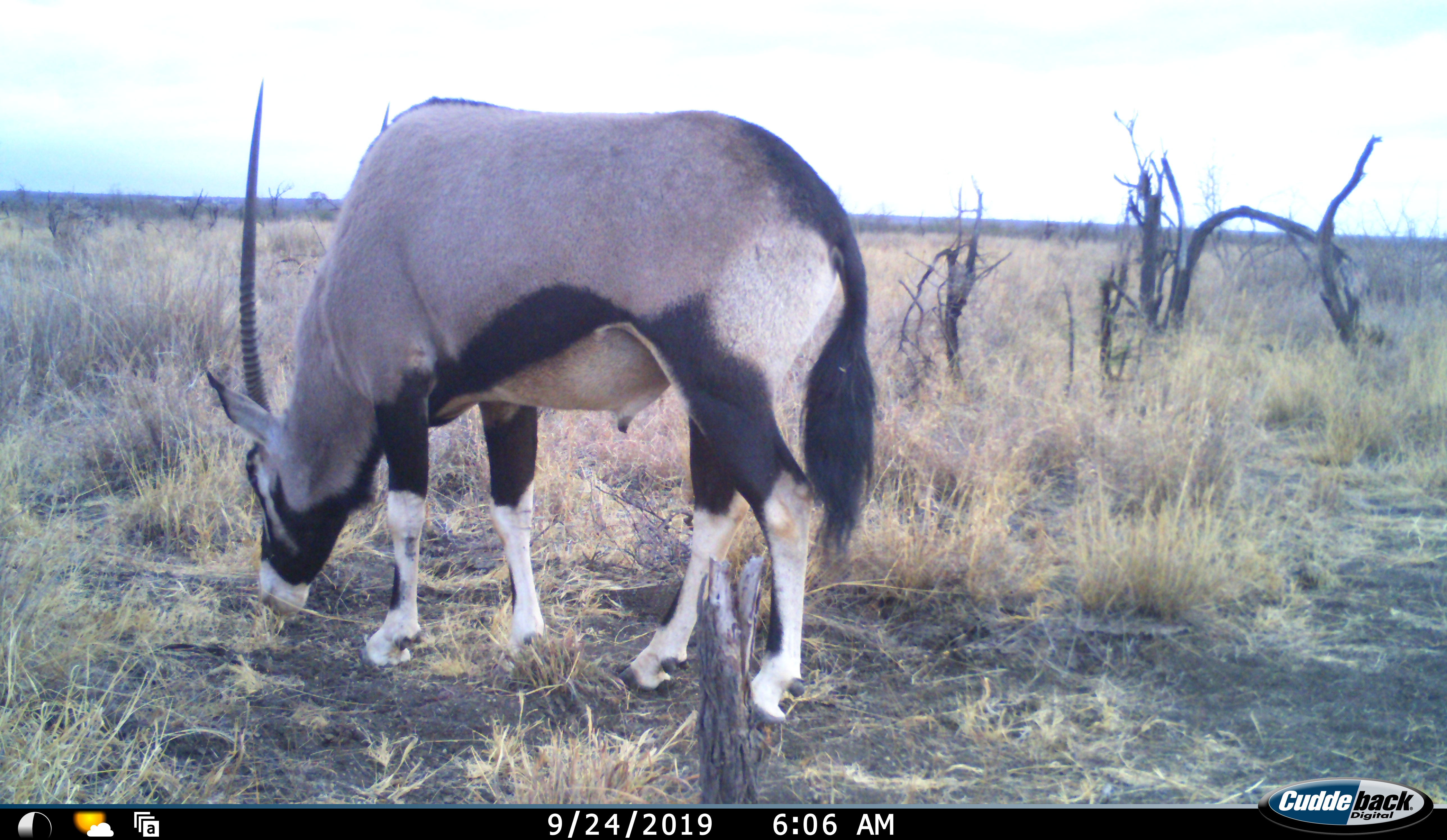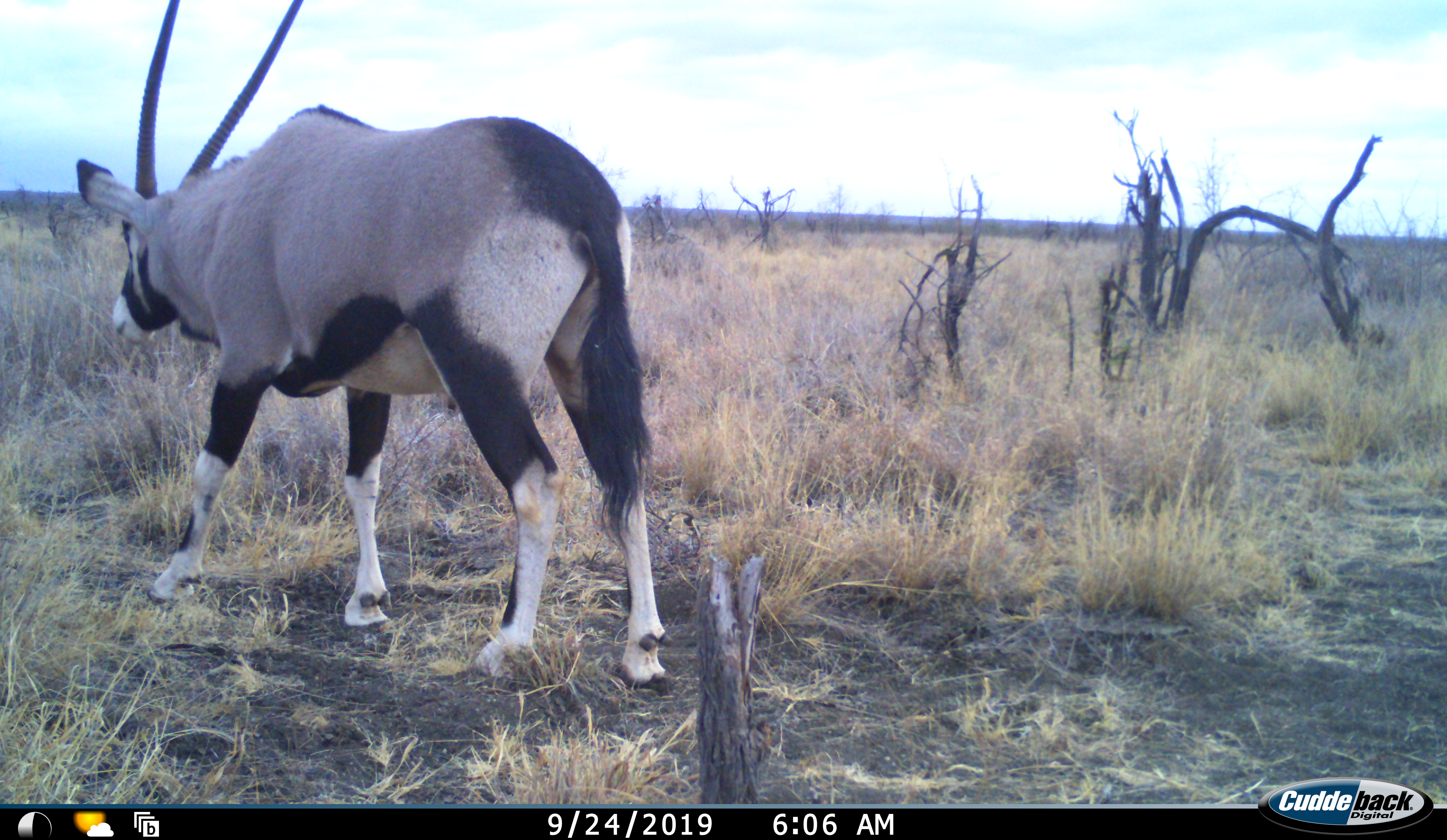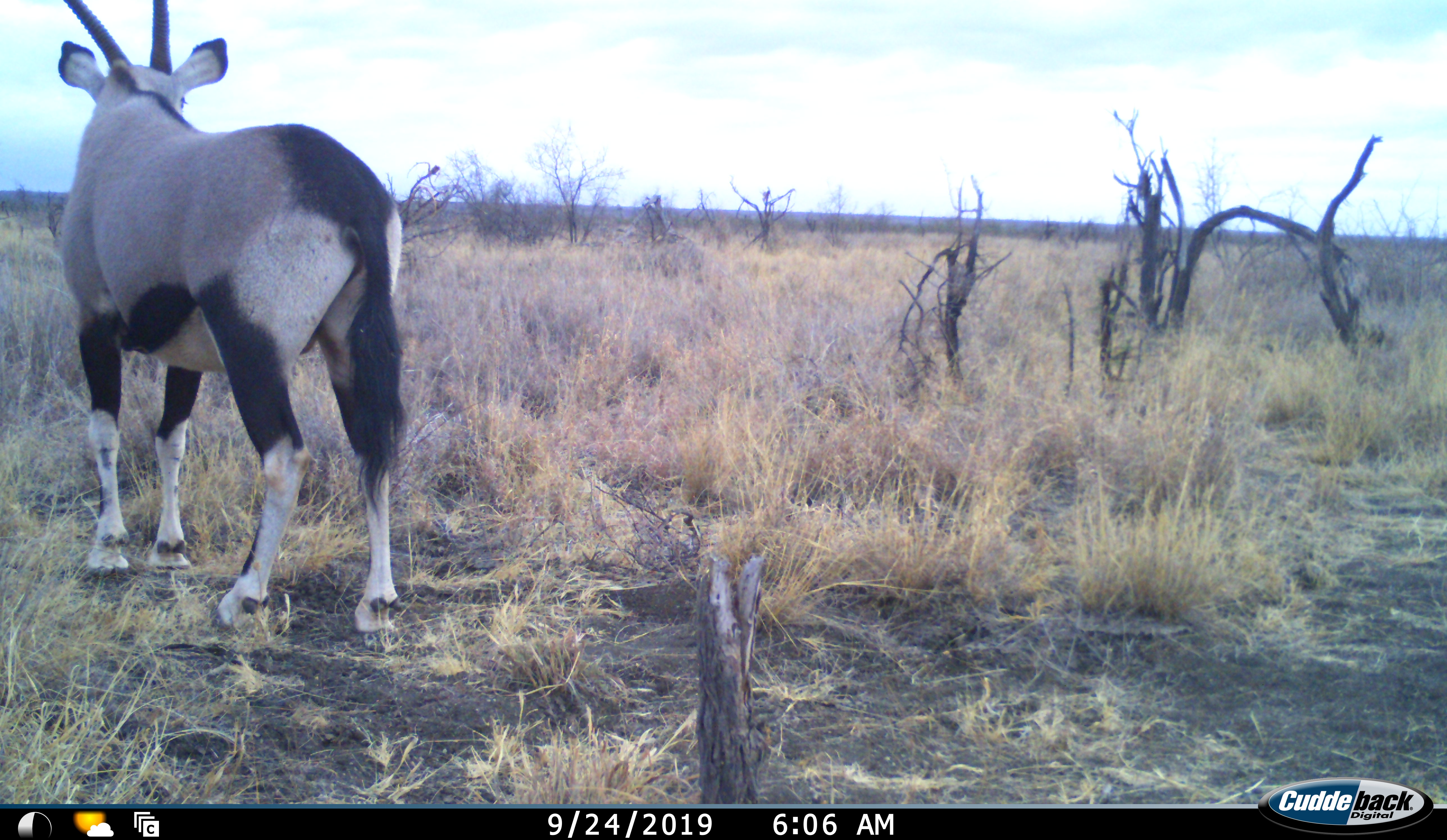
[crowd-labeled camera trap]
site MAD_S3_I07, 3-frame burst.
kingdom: Animalia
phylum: Chordata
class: Mammalia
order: Artiodactyla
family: Bovidae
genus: Oryx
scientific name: Oryx gazella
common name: gemsbok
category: oryx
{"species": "oryx (gemsbok) (Oryx gazella)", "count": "1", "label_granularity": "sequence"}